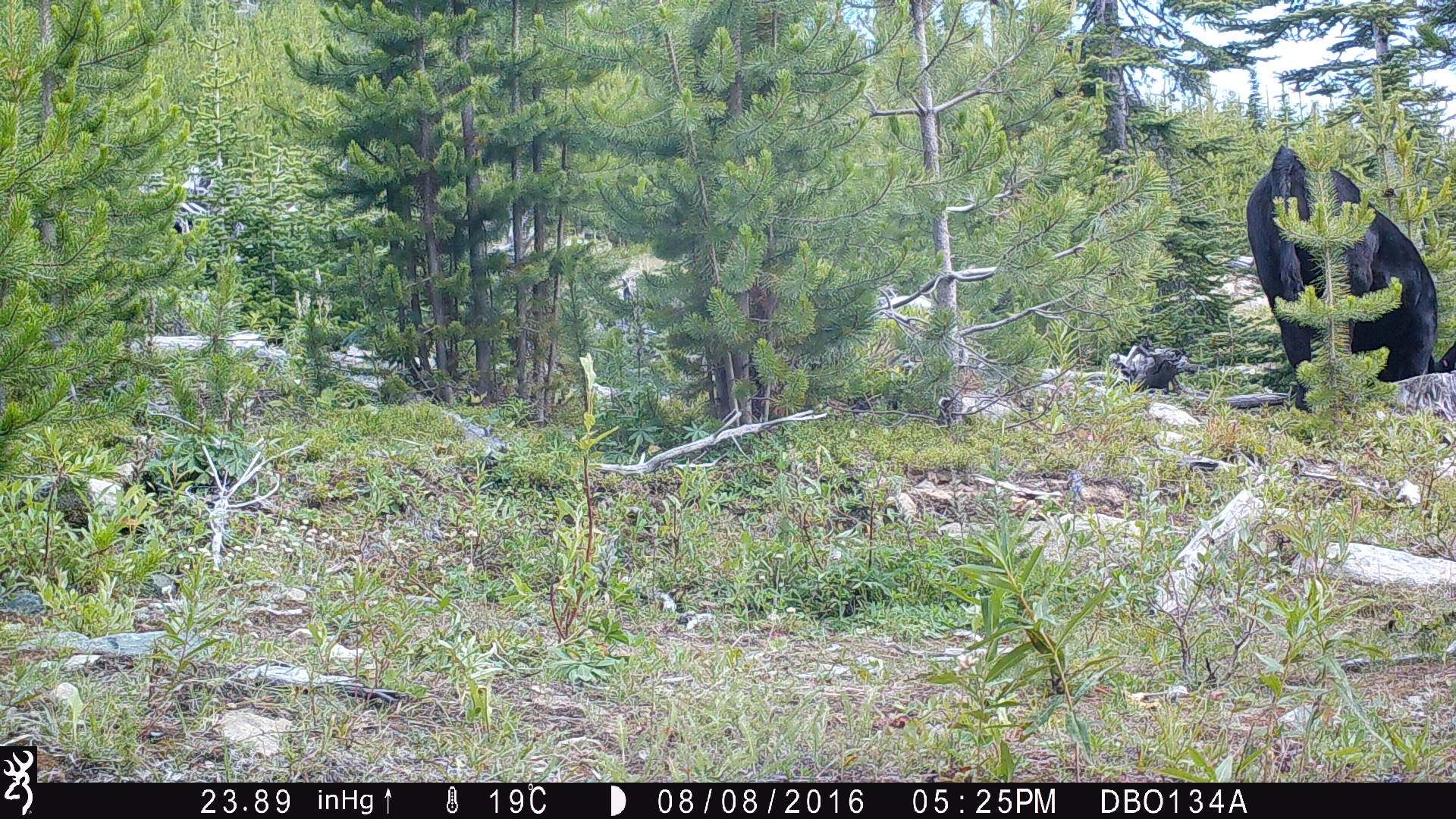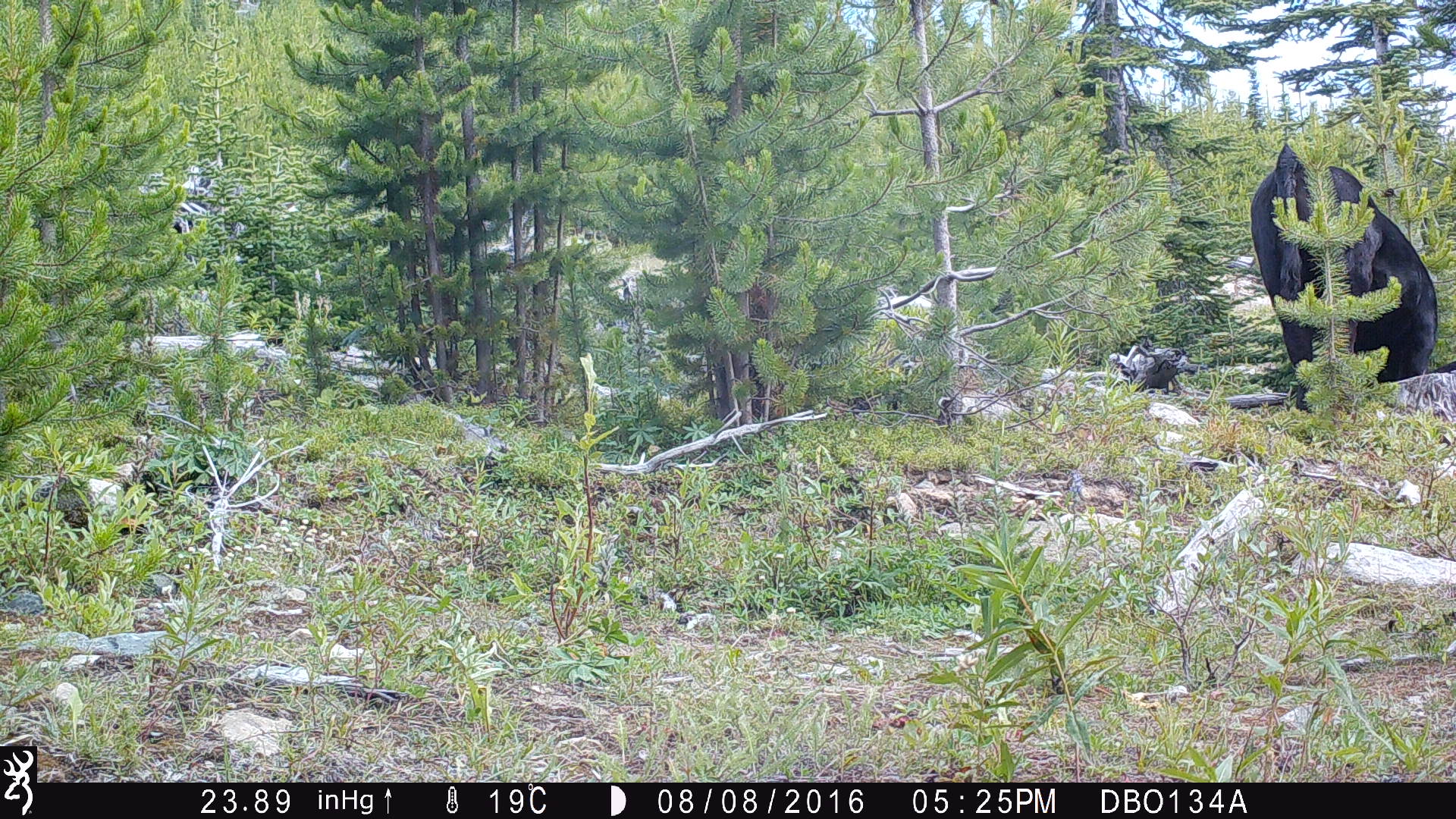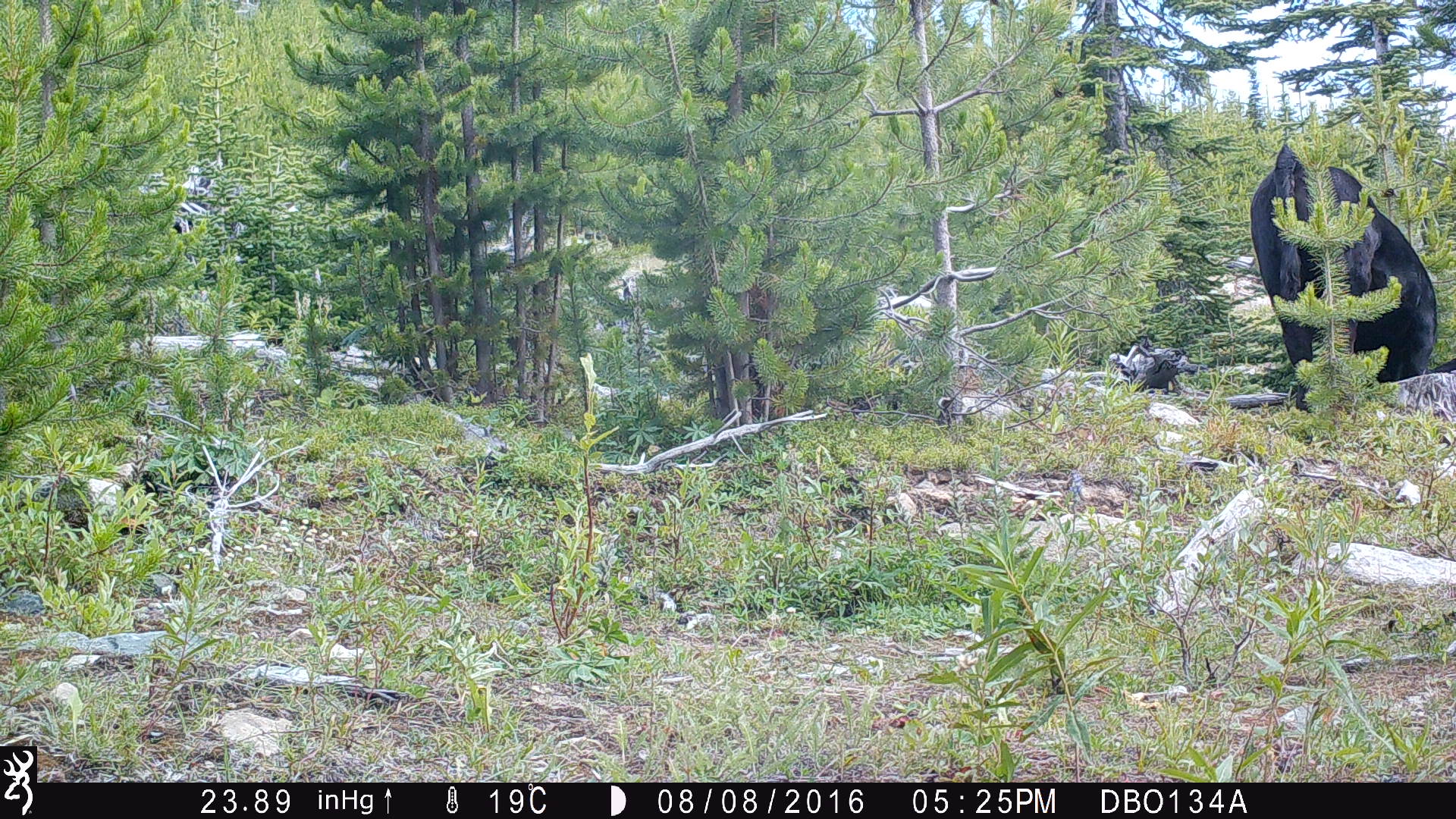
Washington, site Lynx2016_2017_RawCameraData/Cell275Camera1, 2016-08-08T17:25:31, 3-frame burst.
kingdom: Animalia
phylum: Chordata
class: Mammalia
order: Artiodactyla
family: Bovidae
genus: Bos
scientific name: Bos taurus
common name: domestic cattle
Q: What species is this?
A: Domestic cattle (Bos taurus).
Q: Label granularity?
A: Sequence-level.